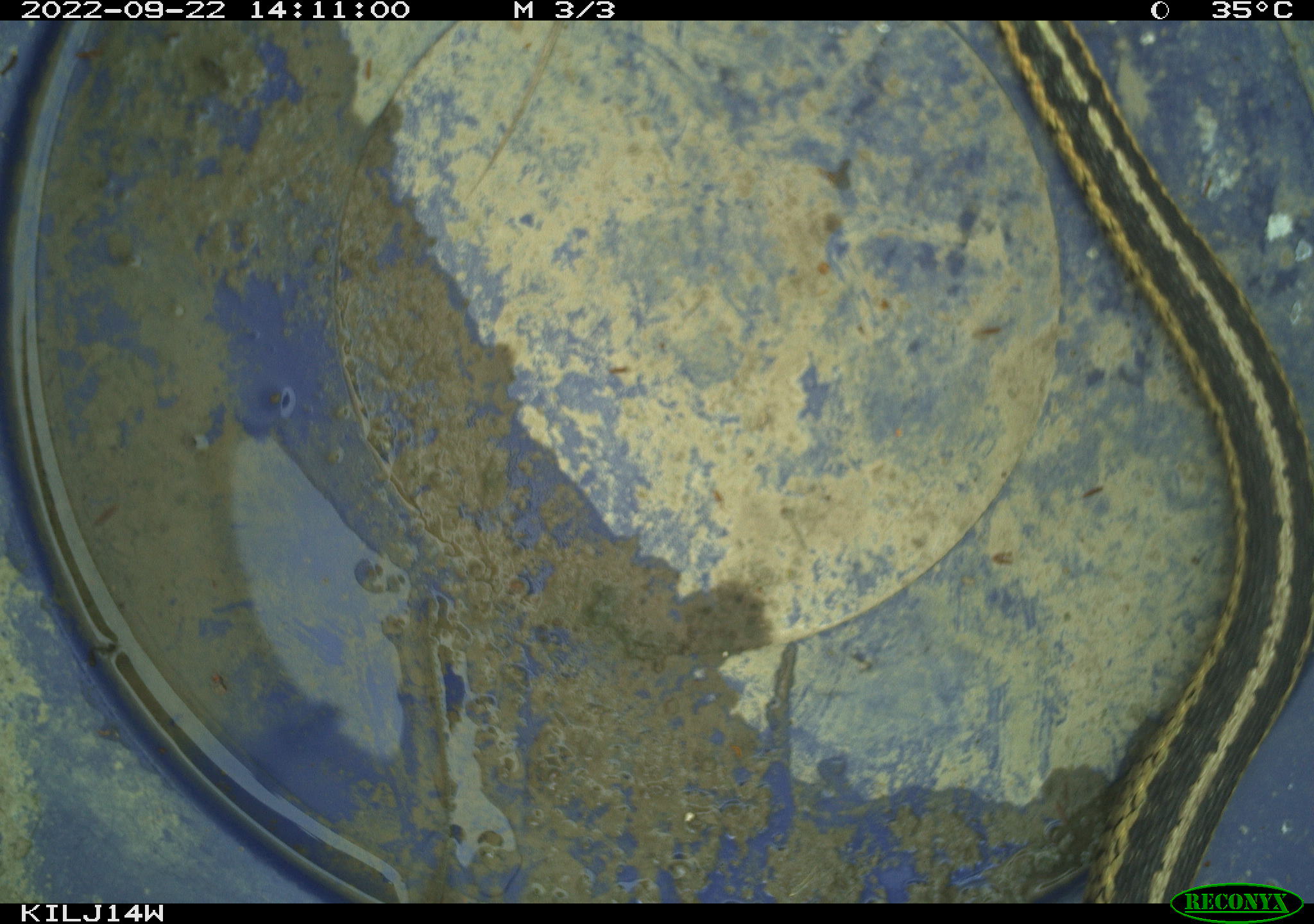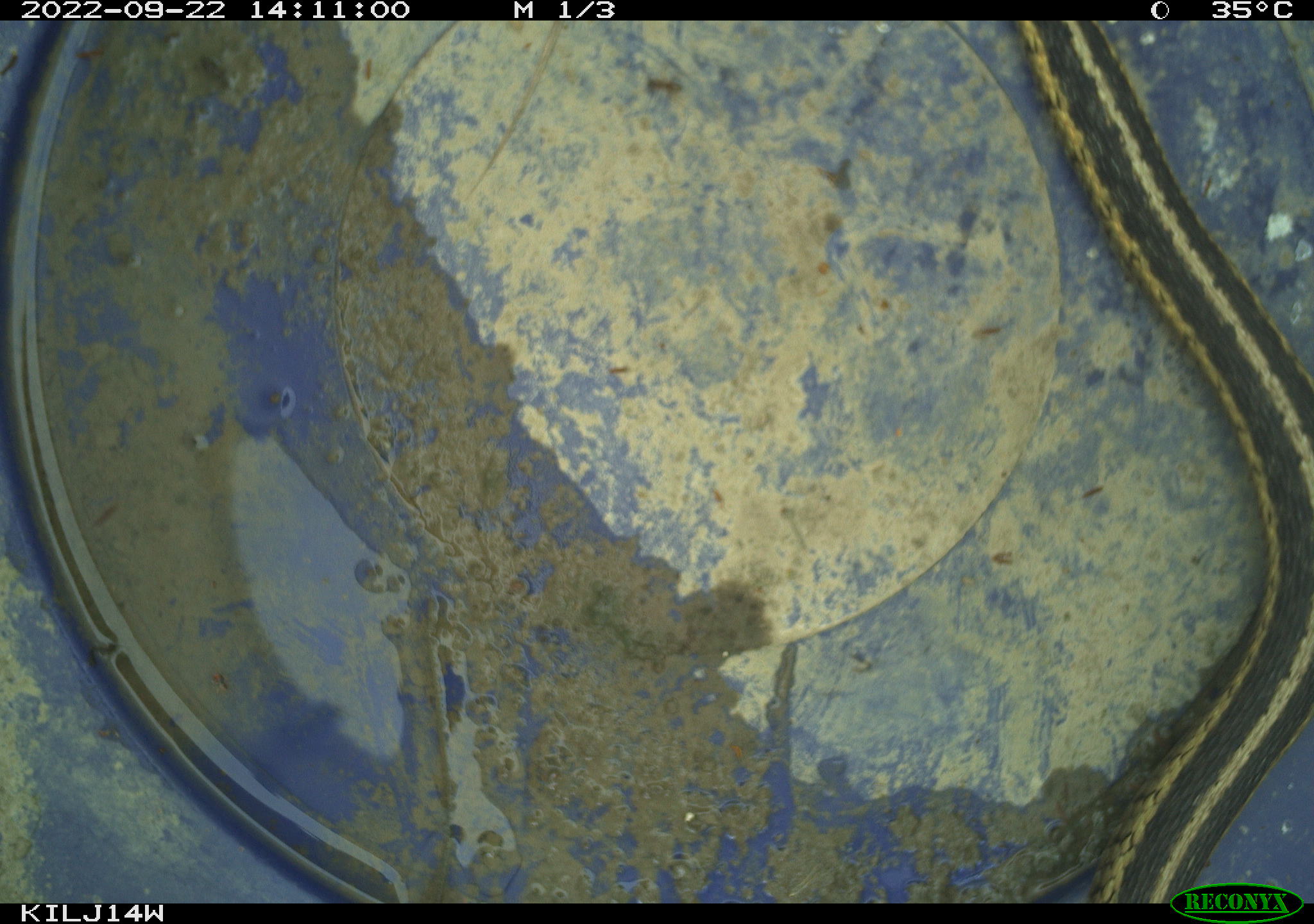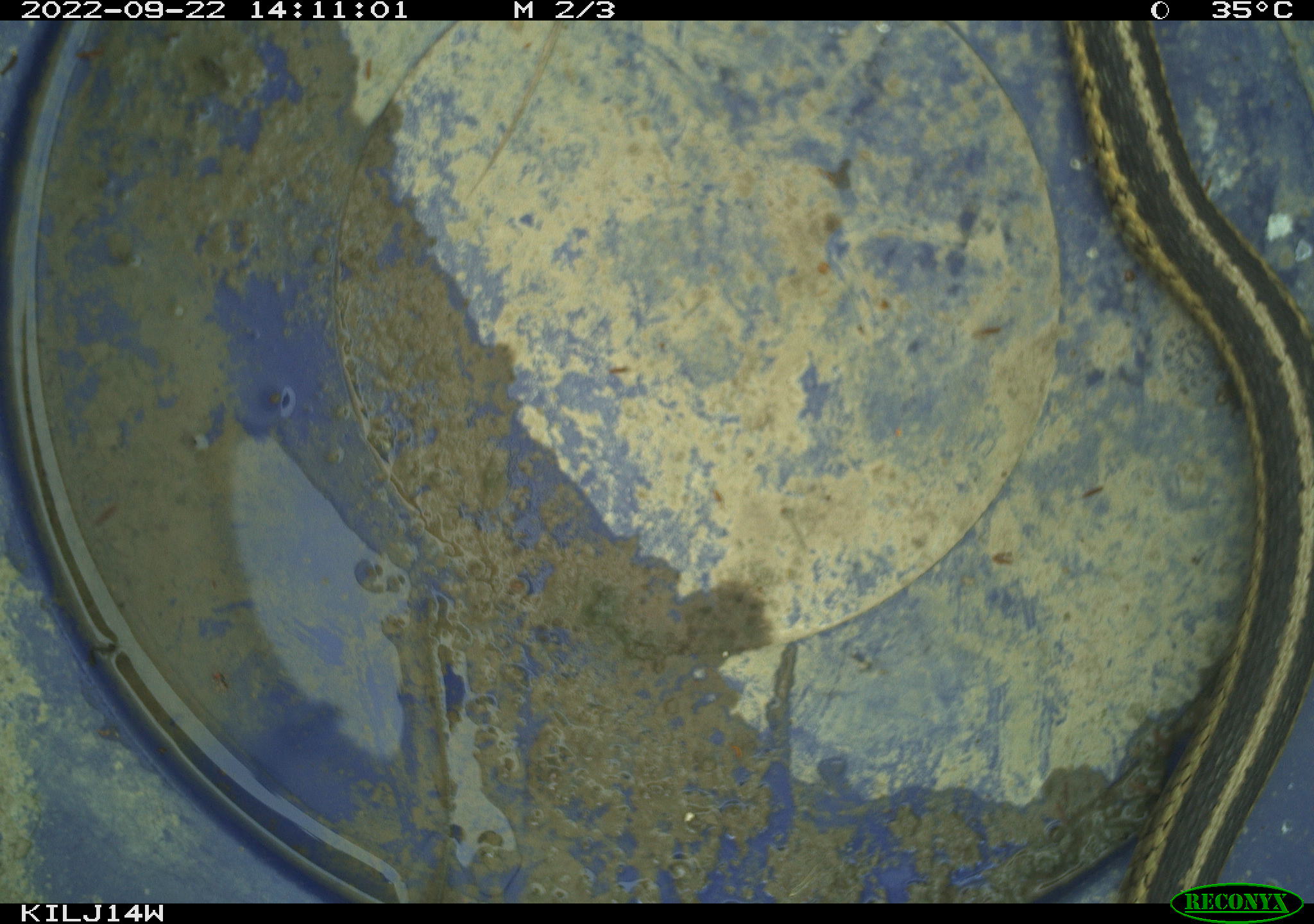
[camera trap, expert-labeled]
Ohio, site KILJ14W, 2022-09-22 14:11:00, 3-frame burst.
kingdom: Animalia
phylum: Chordata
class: Reptilia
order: Squamata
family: Colubridae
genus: Thamnophis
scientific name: Thamnophis sirtalis sirtalis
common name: eastern gartersnake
Eastern gartersnake (Thamnophis sirtalis sirtalis).